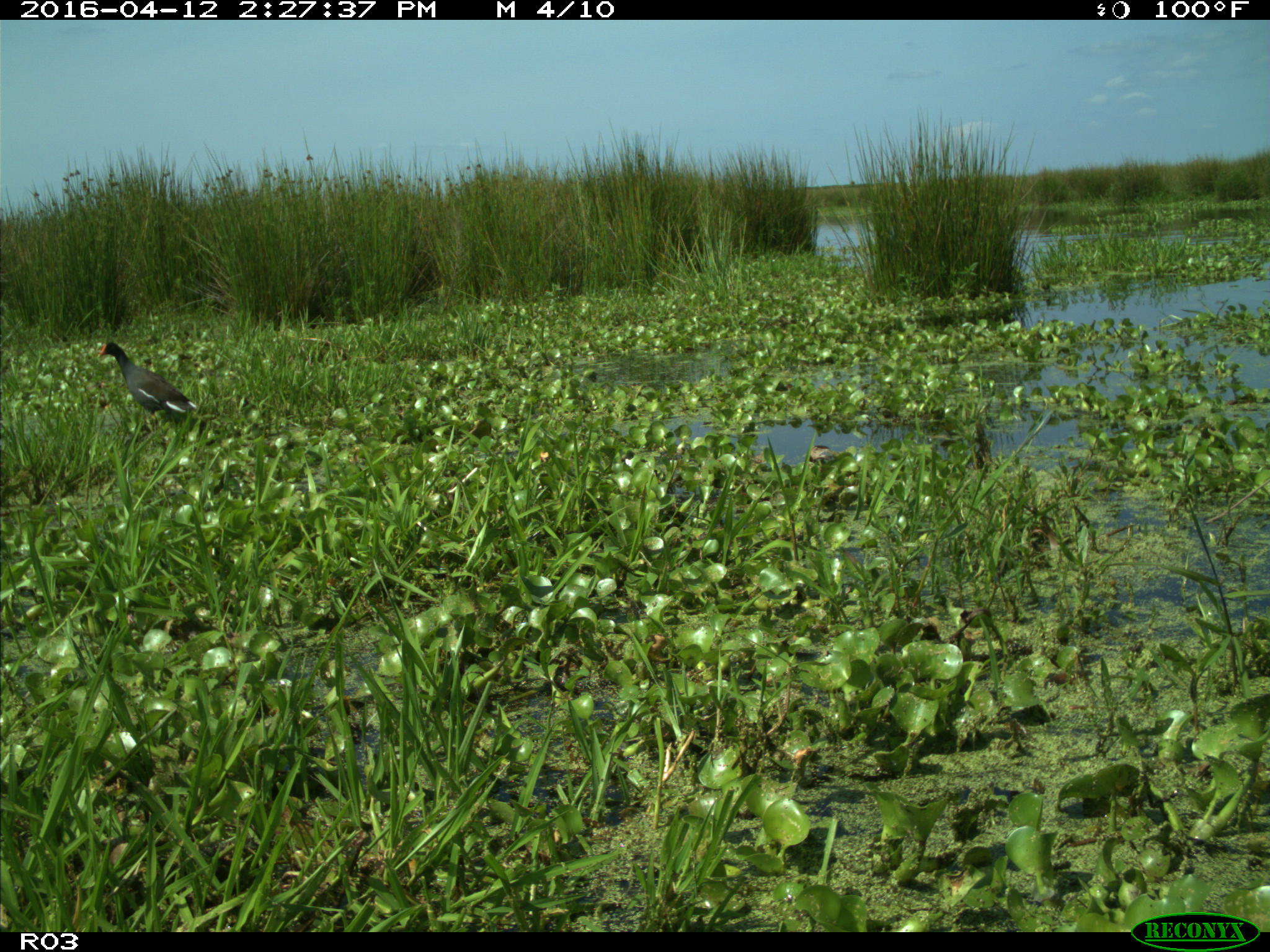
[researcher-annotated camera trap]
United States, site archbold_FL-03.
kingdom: Animalia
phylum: Chordata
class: Aves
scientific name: Aves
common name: birds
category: unidentified bird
Unidentified bird (birds) (Aves).